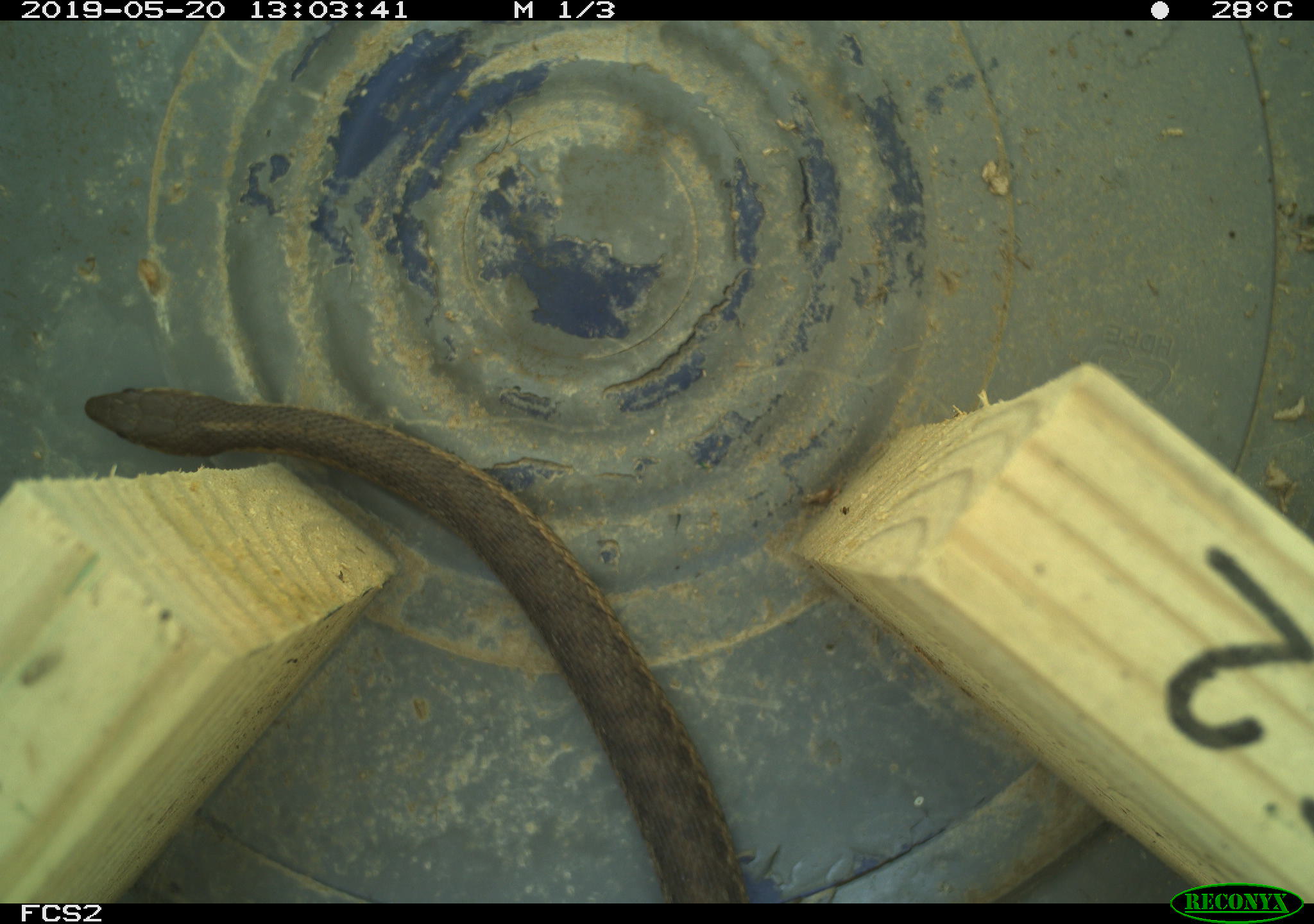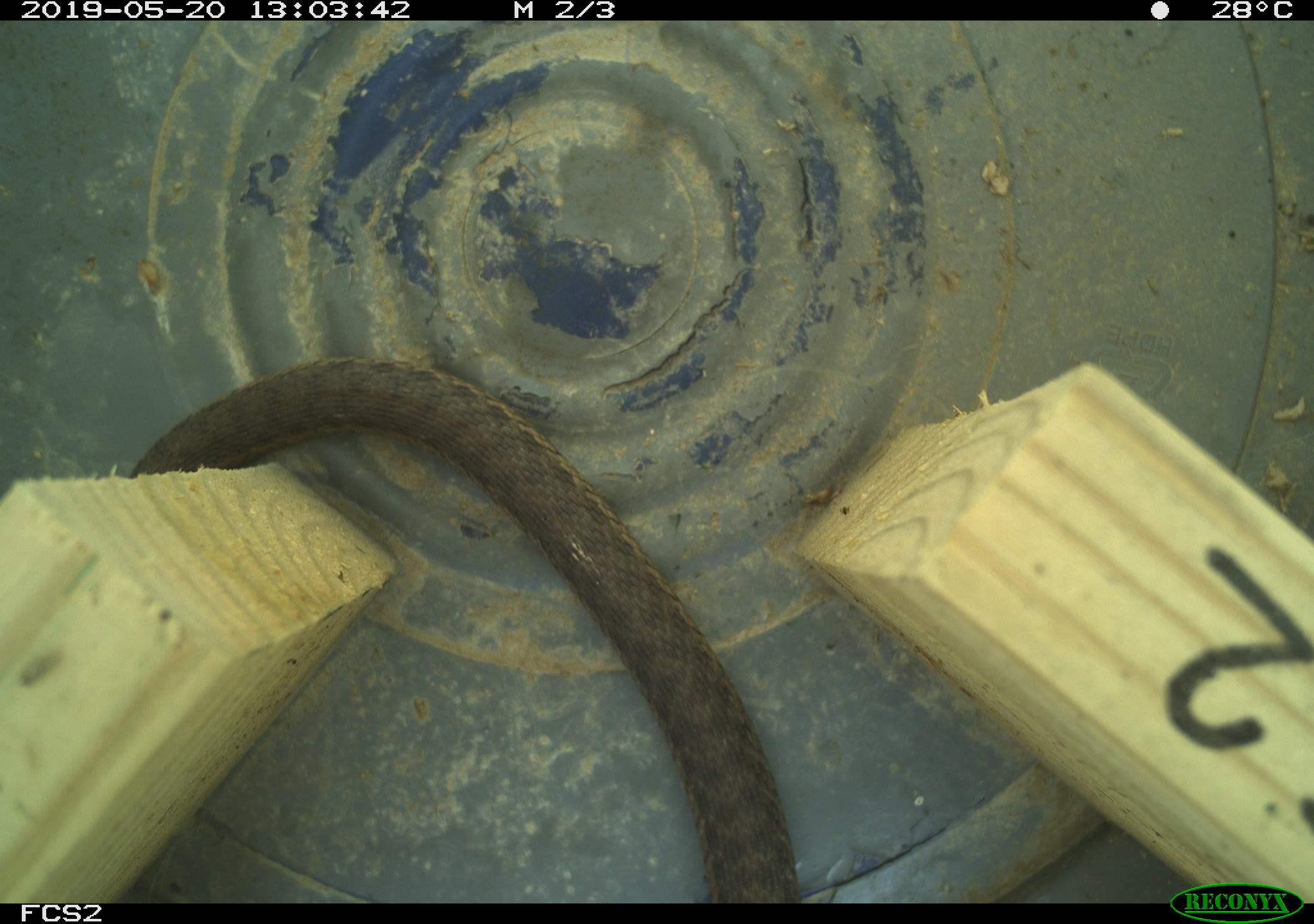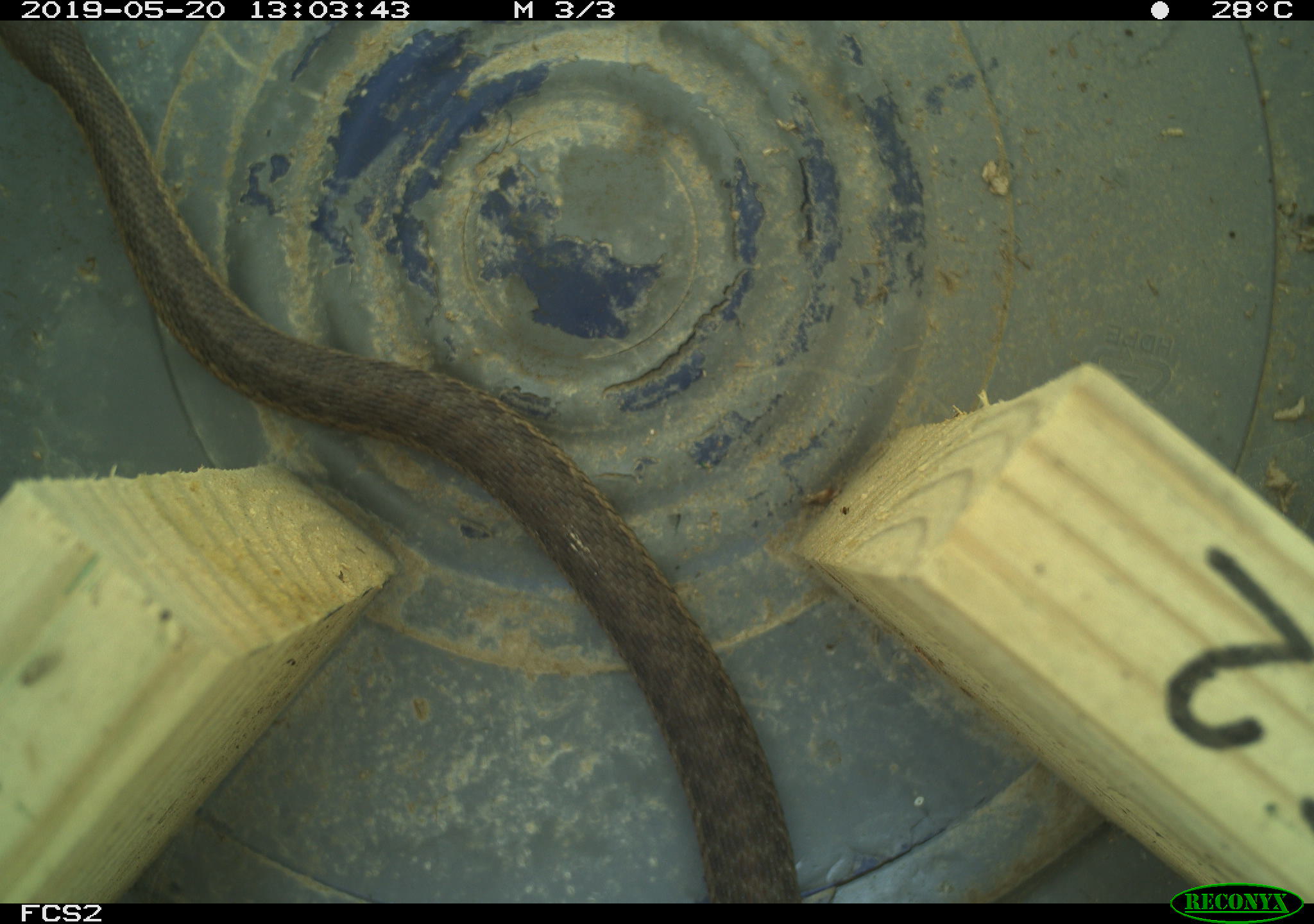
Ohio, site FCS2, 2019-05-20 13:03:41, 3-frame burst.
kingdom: Animalia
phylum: Chordata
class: Reptilia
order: Squamata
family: Colubridae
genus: Thamnophis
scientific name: Thamnophis sirtalis sirtalis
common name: eastern gartersnake